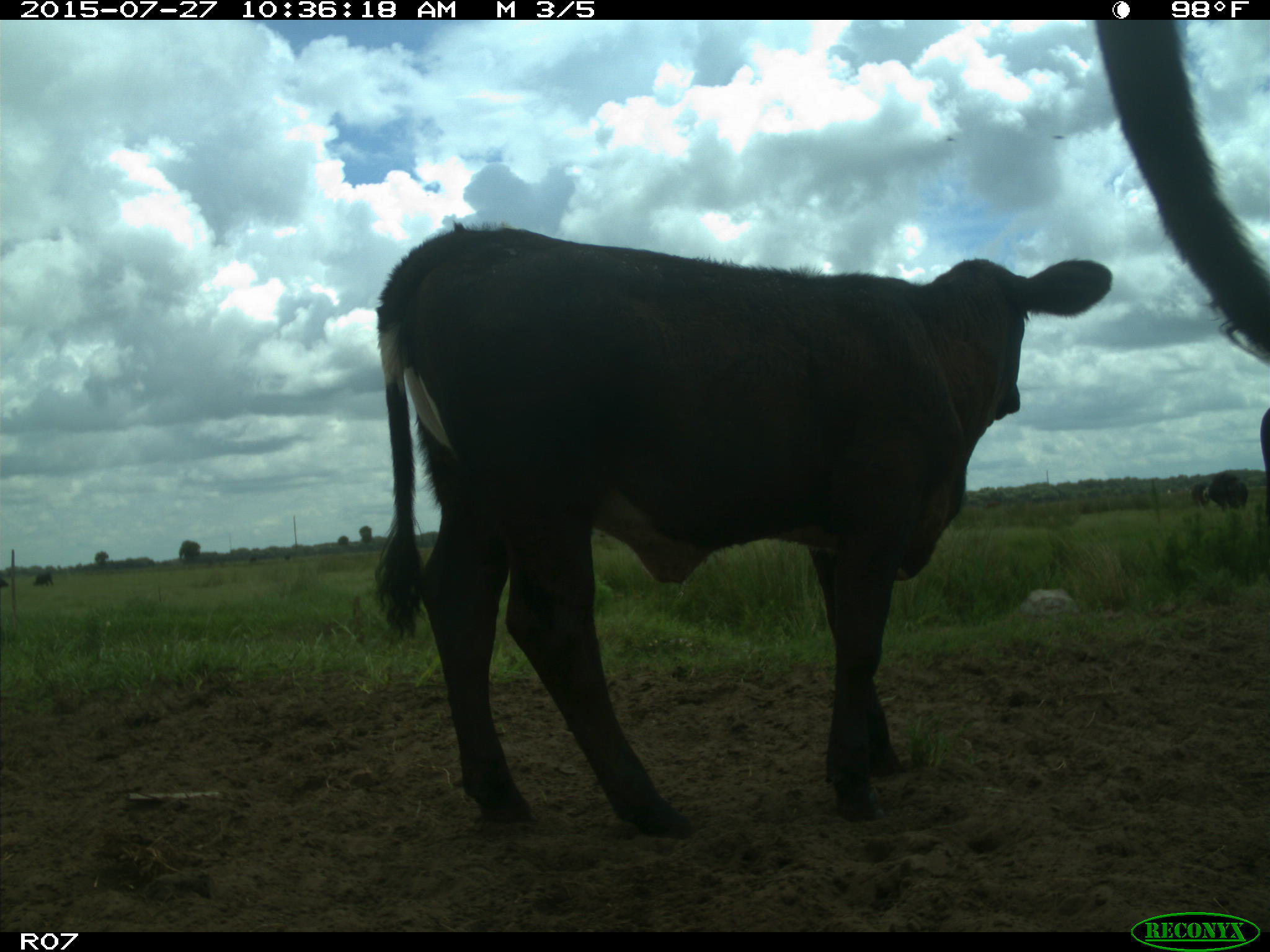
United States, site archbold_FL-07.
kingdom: Animalia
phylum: Chordata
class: Mammalia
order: Artiodactyla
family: Bovidae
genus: Bos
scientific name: Bos taurus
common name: domestic cow